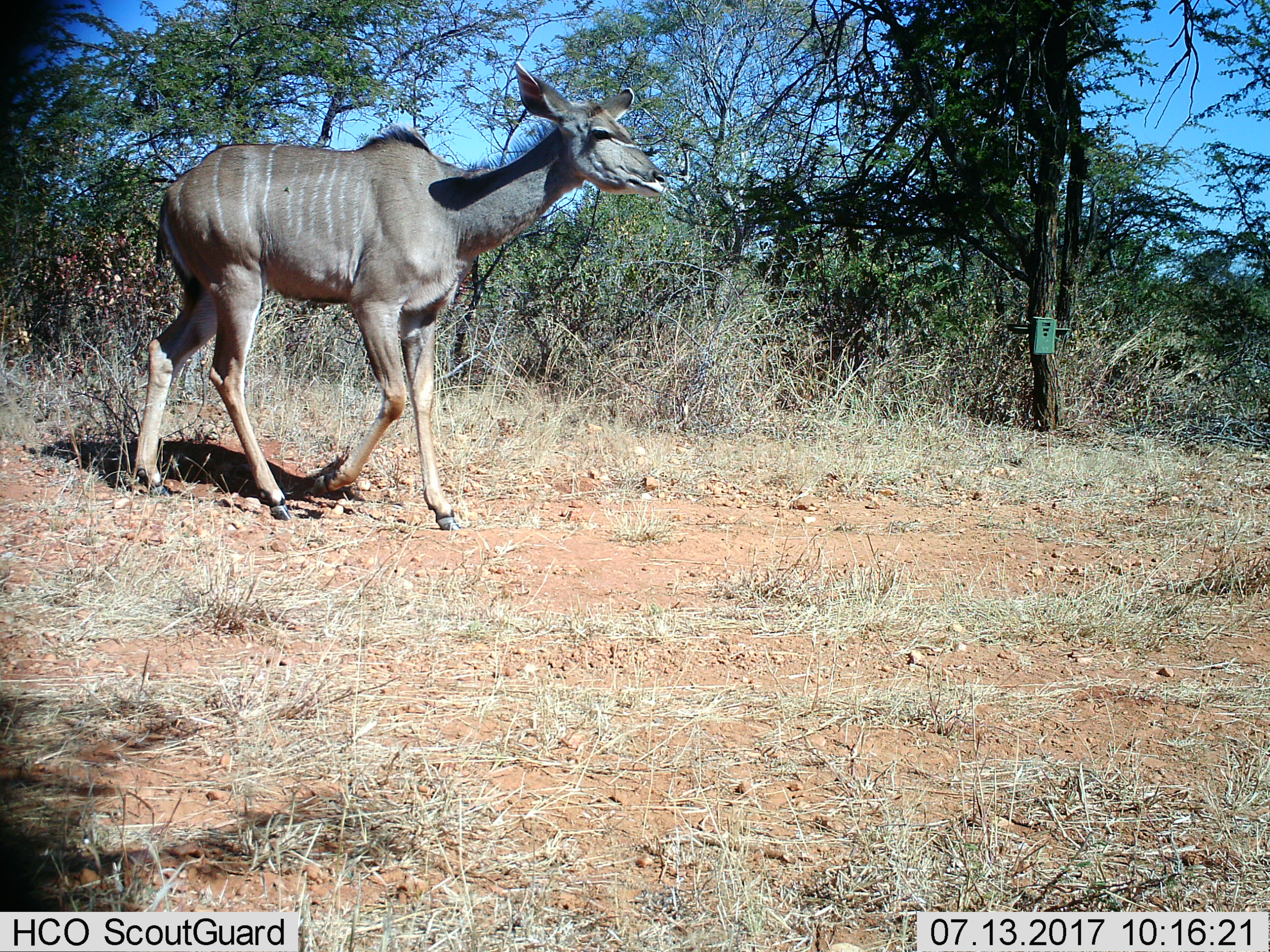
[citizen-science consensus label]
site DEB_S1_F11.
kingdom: Animalia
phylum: Chordata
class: Mammalia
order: Artiodactyla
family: Bovidae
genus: Tragelaphus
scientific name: Tragelaphus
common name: kudu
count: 1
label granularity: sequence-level